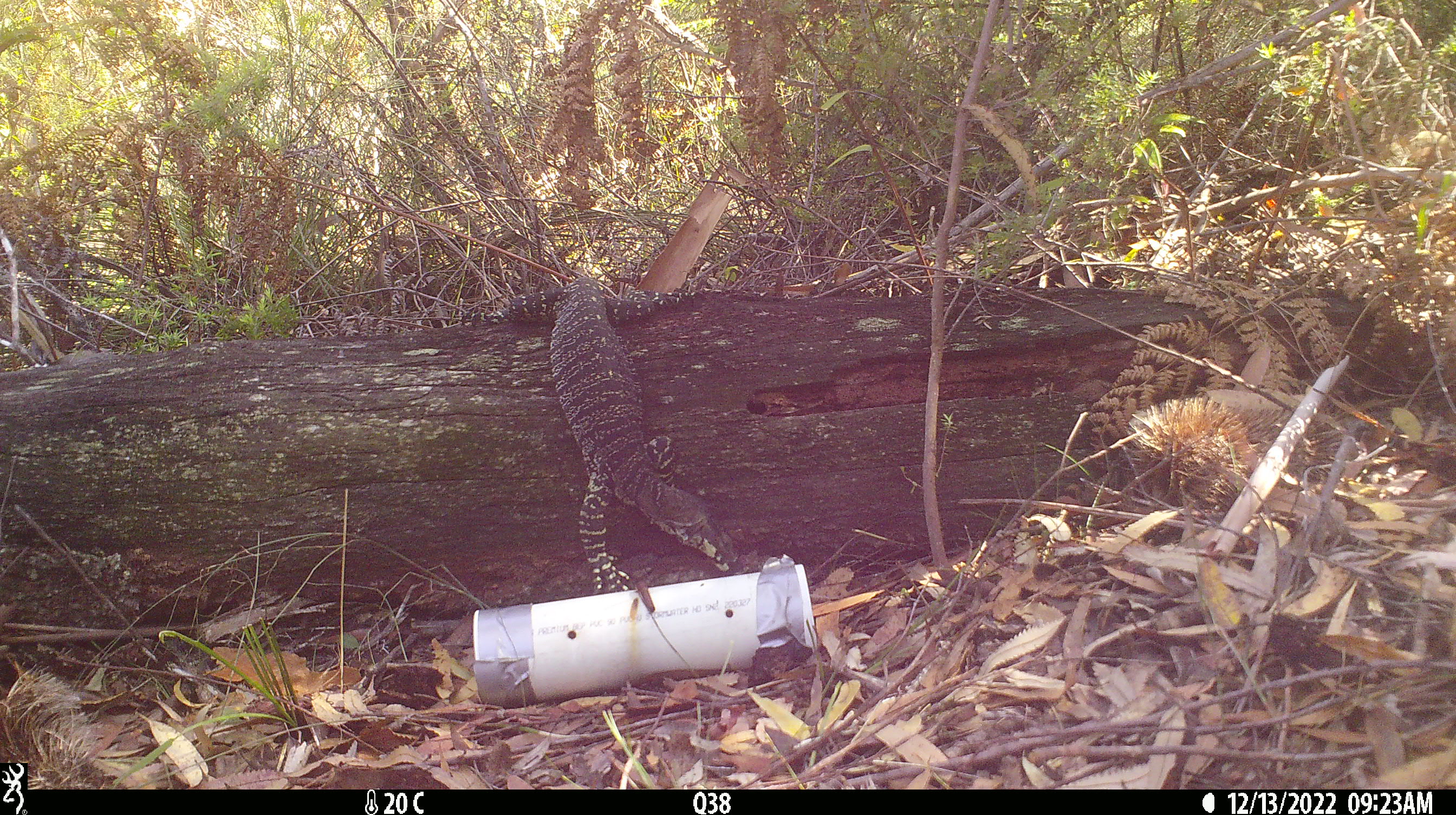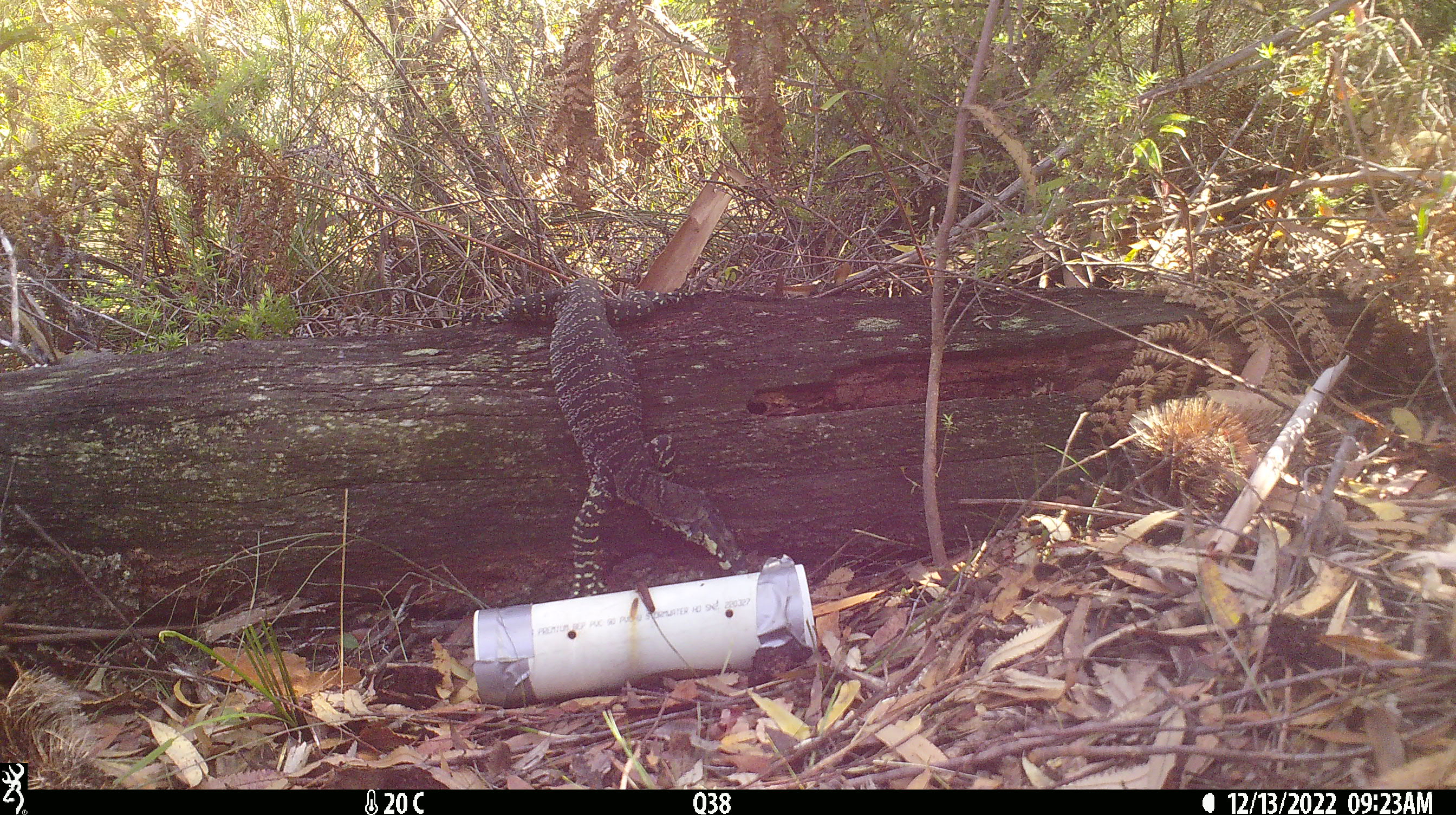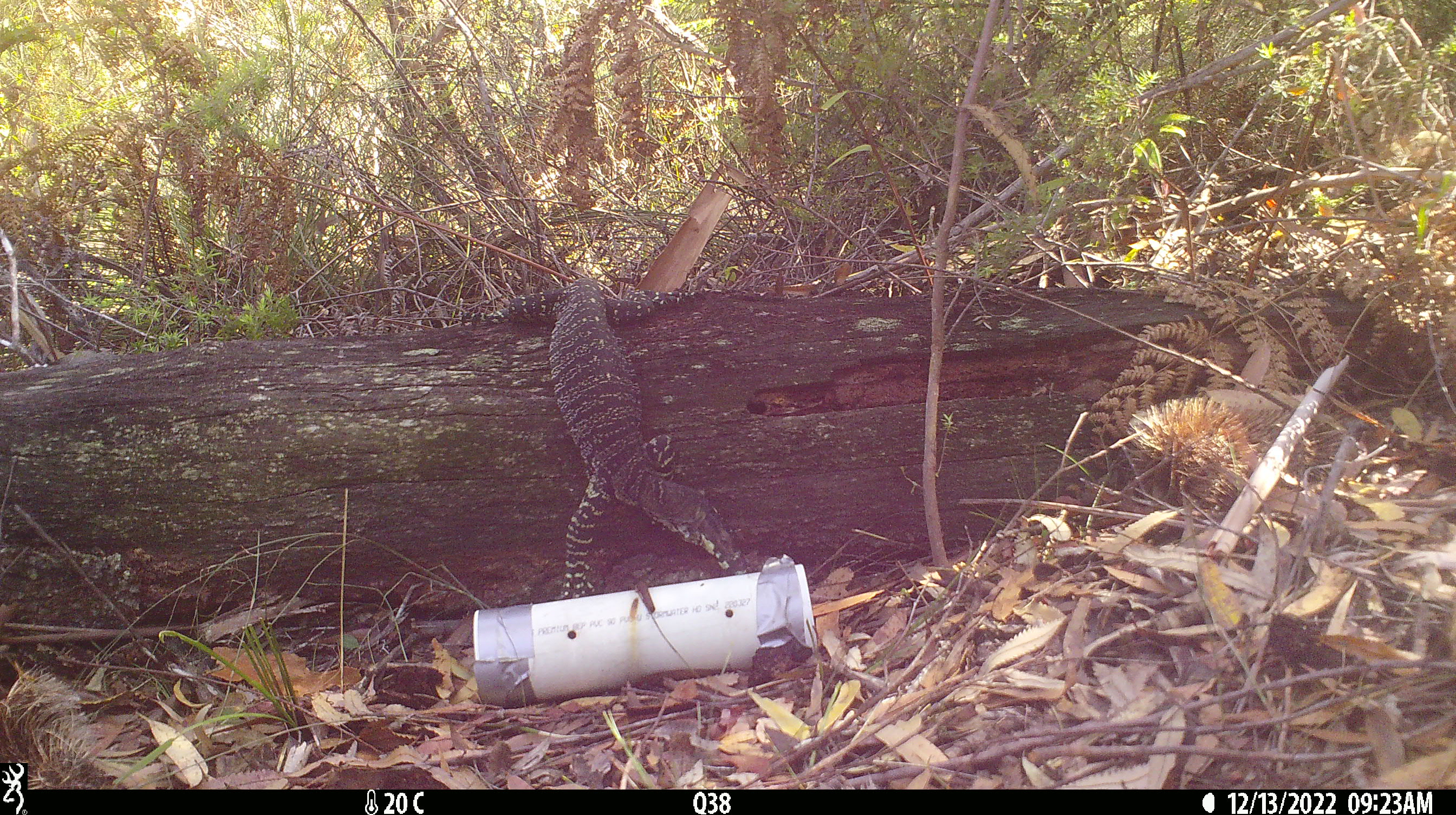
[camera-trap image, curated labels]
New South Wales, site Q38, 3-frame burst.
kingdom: Animalia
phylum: Chordata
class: Reptilia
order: Squamata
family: Varanidae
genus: Varanus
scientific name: Varanus varius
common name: lace monitor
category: goanna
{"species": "goanna (lace monitor) (Varanus varius)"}